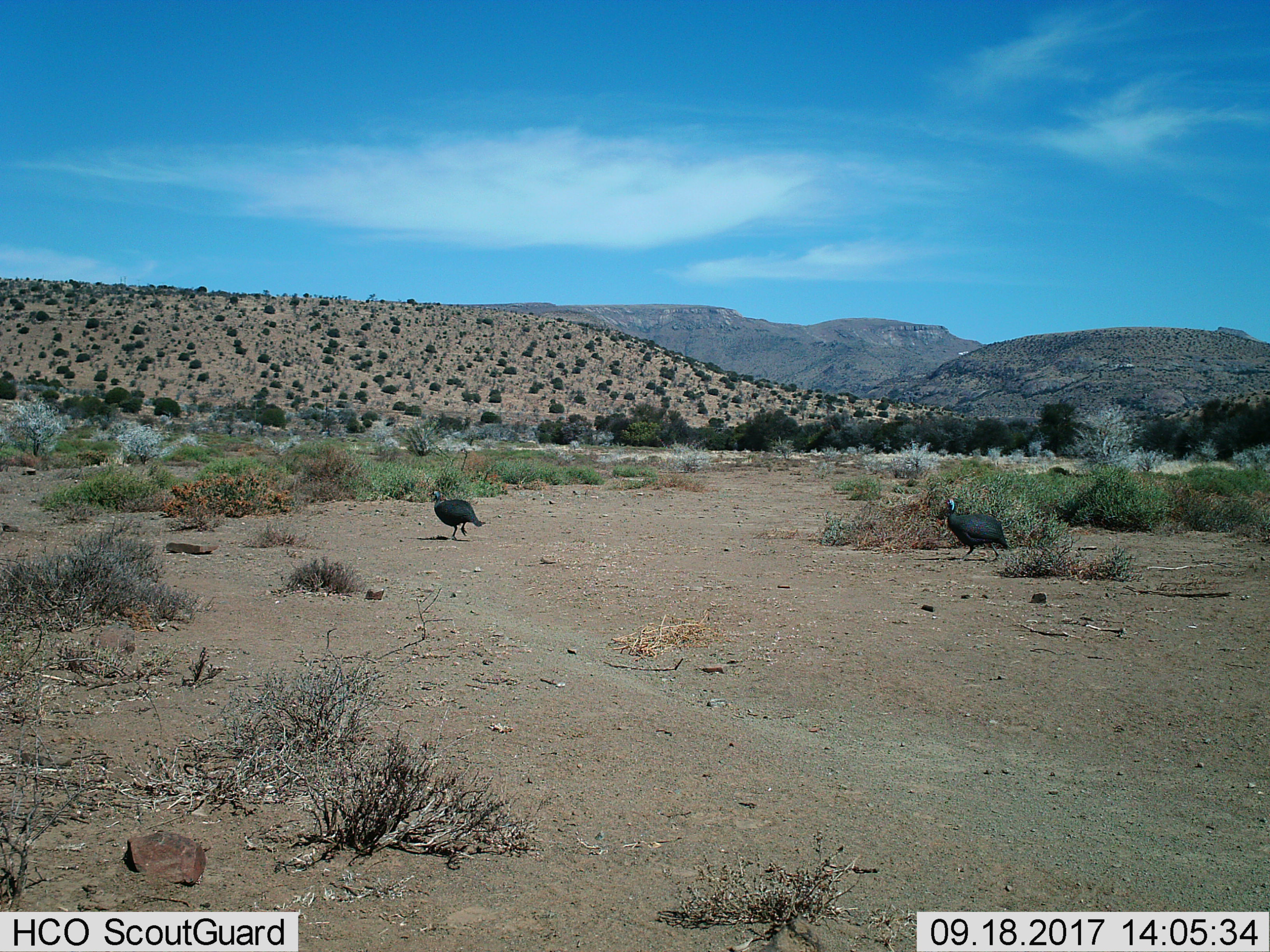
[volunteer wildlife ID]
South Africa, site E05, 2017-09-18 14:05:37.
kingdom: Animalia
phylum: Chordata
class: Aves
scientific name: Aves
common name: bird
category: birdother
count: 2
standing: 0%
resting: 0%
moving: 100%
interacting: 0%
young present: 0%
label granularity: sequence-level